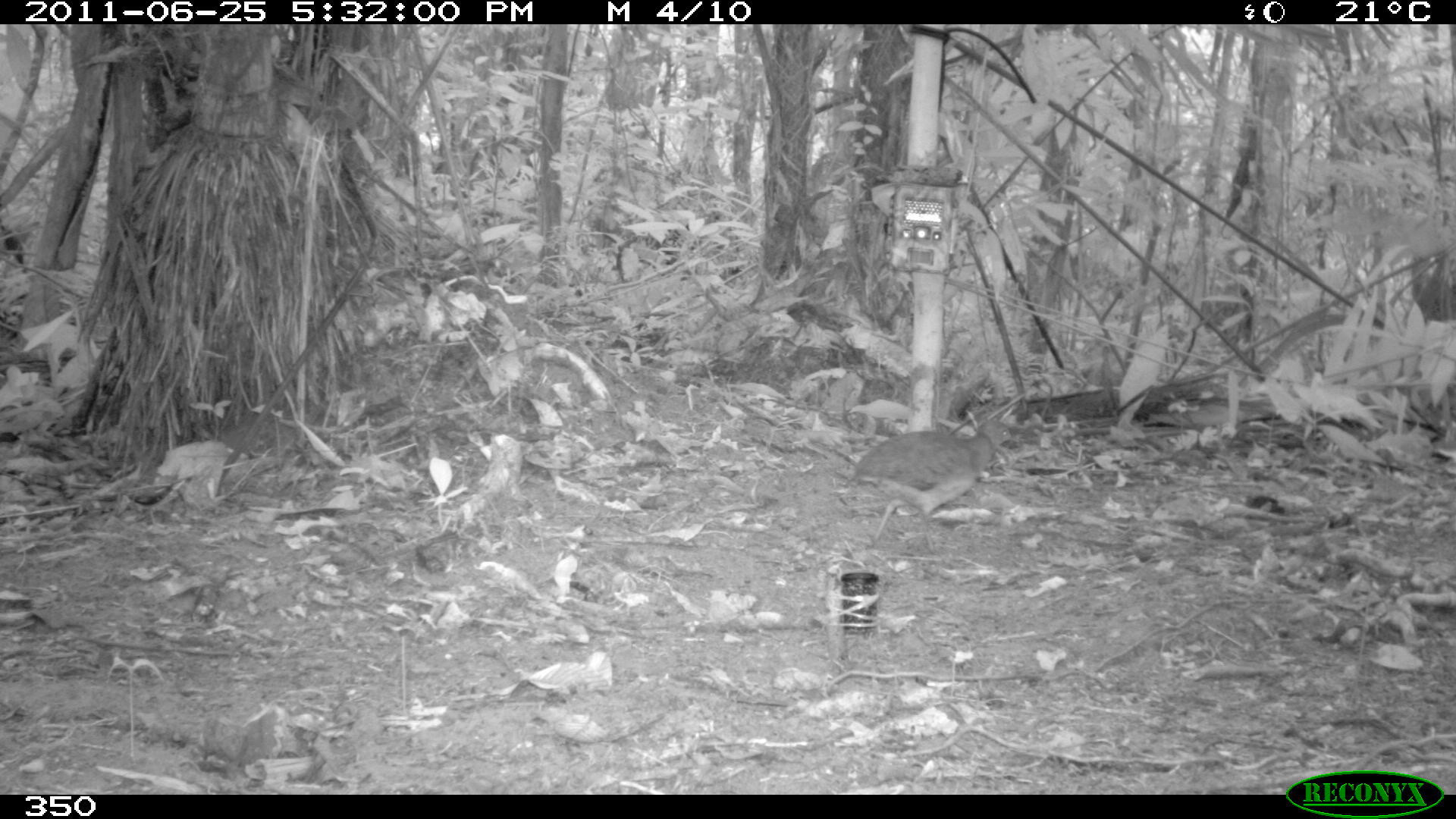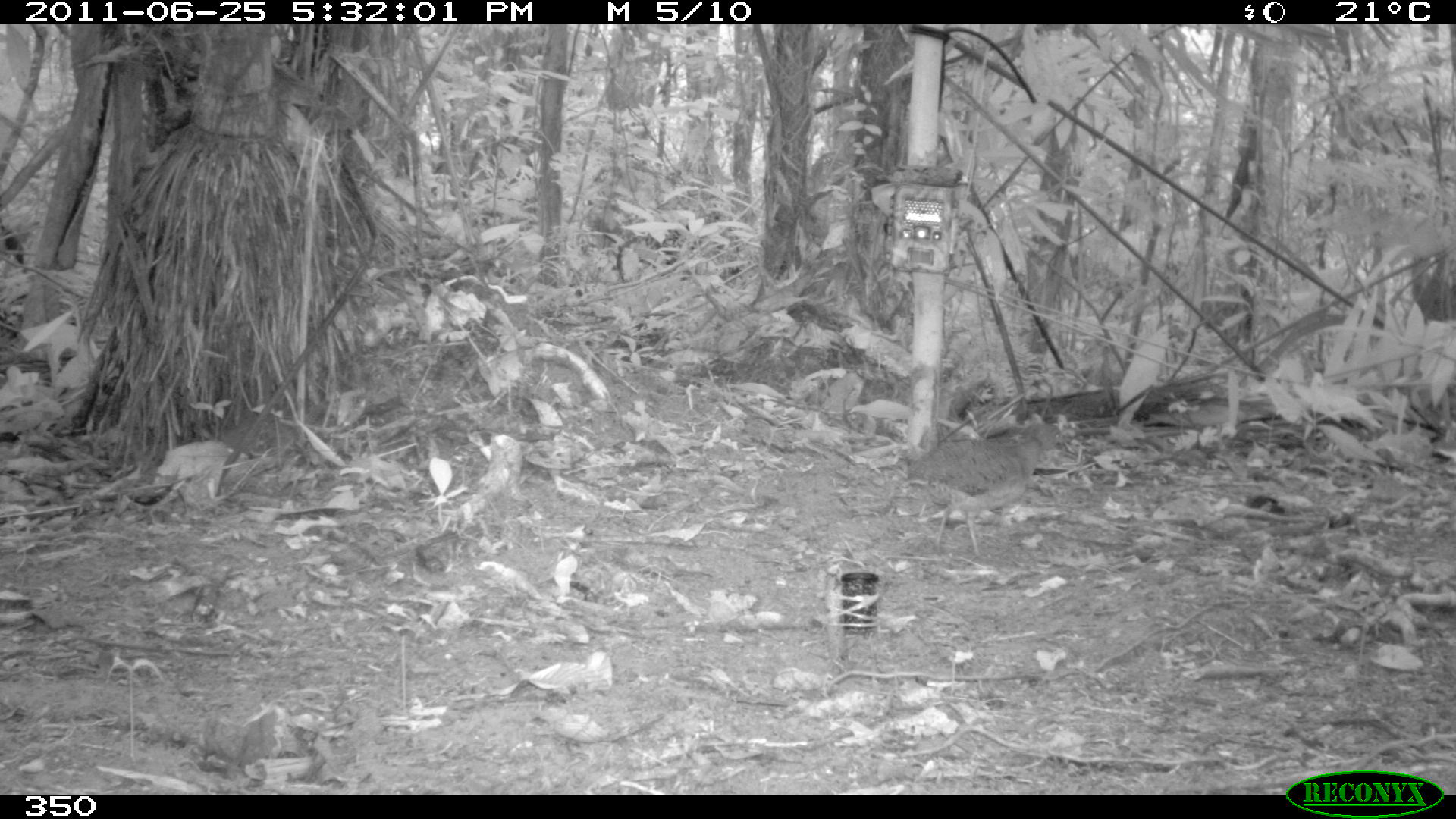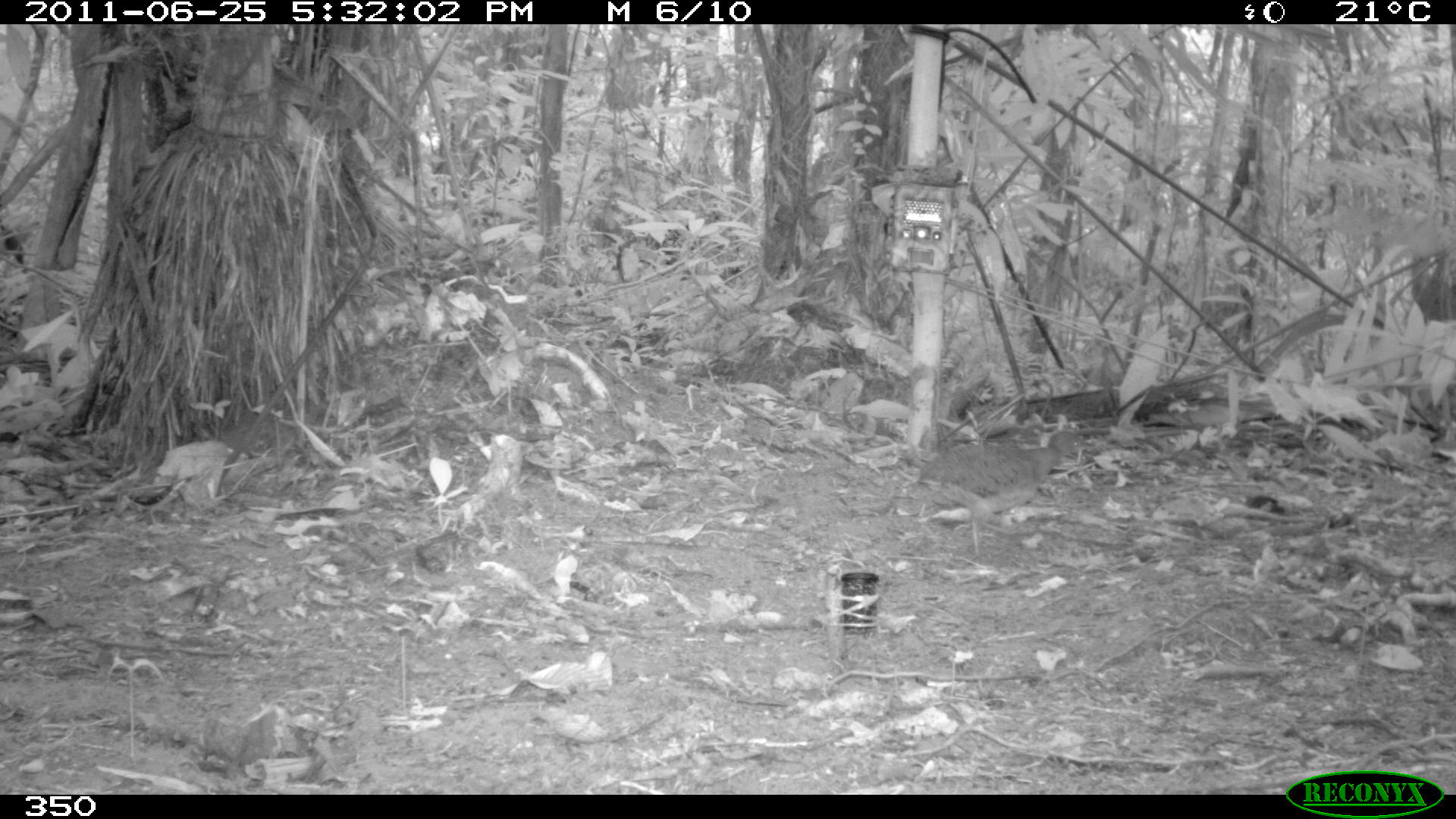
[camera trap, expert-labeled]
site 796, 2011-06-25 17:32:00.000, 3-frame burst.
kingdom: Animalia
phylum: Chordata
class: Aves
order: Galliformes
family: Phasianidae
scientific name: Phasianidae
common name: quails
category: quail